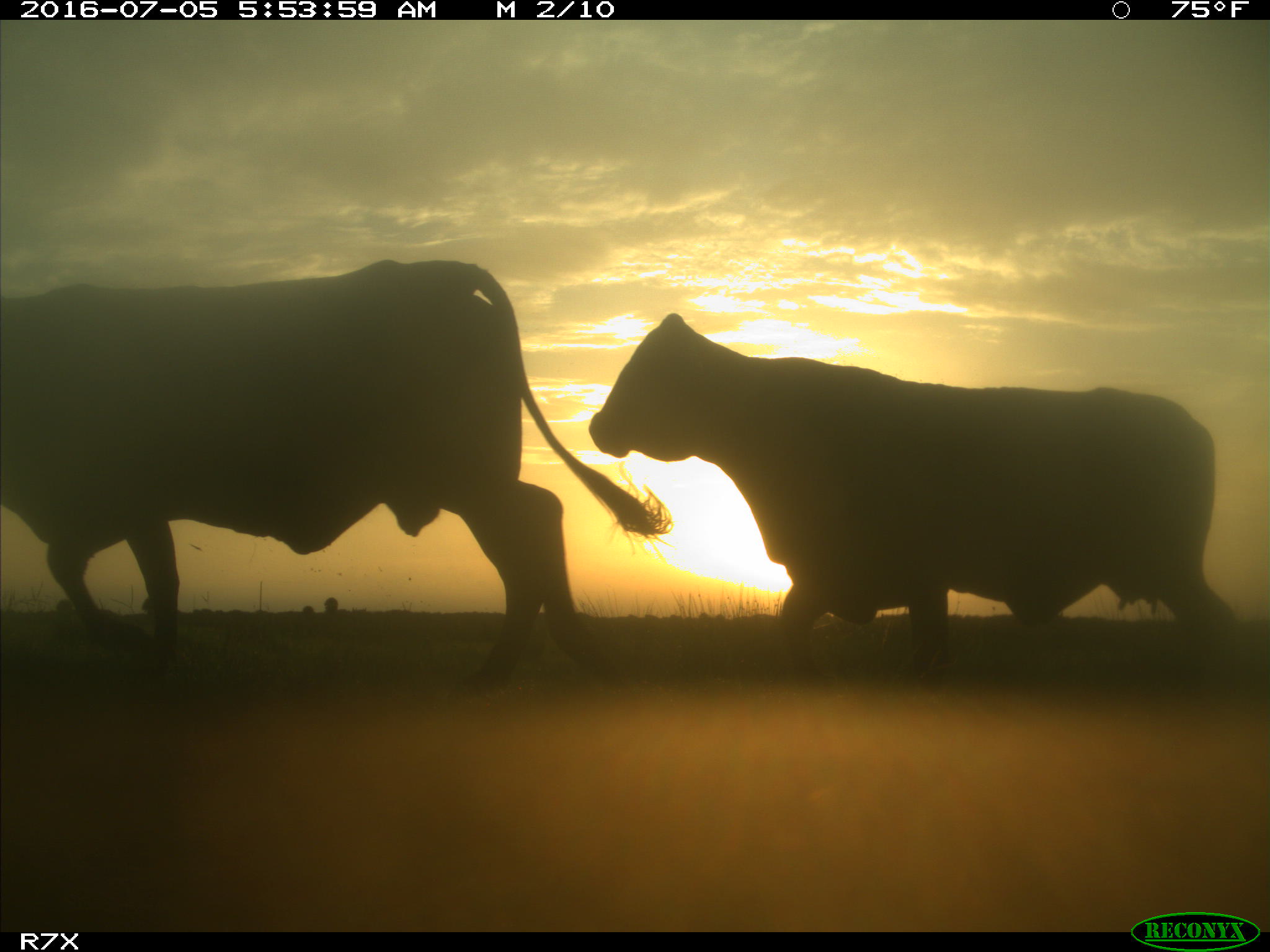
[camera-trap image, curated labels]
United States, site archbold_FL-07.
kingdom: Animalia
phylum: Chordata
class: Mammalia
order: Artiodactyla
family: Bovidae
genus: Bos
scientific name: Bos taurus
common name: domestic cow